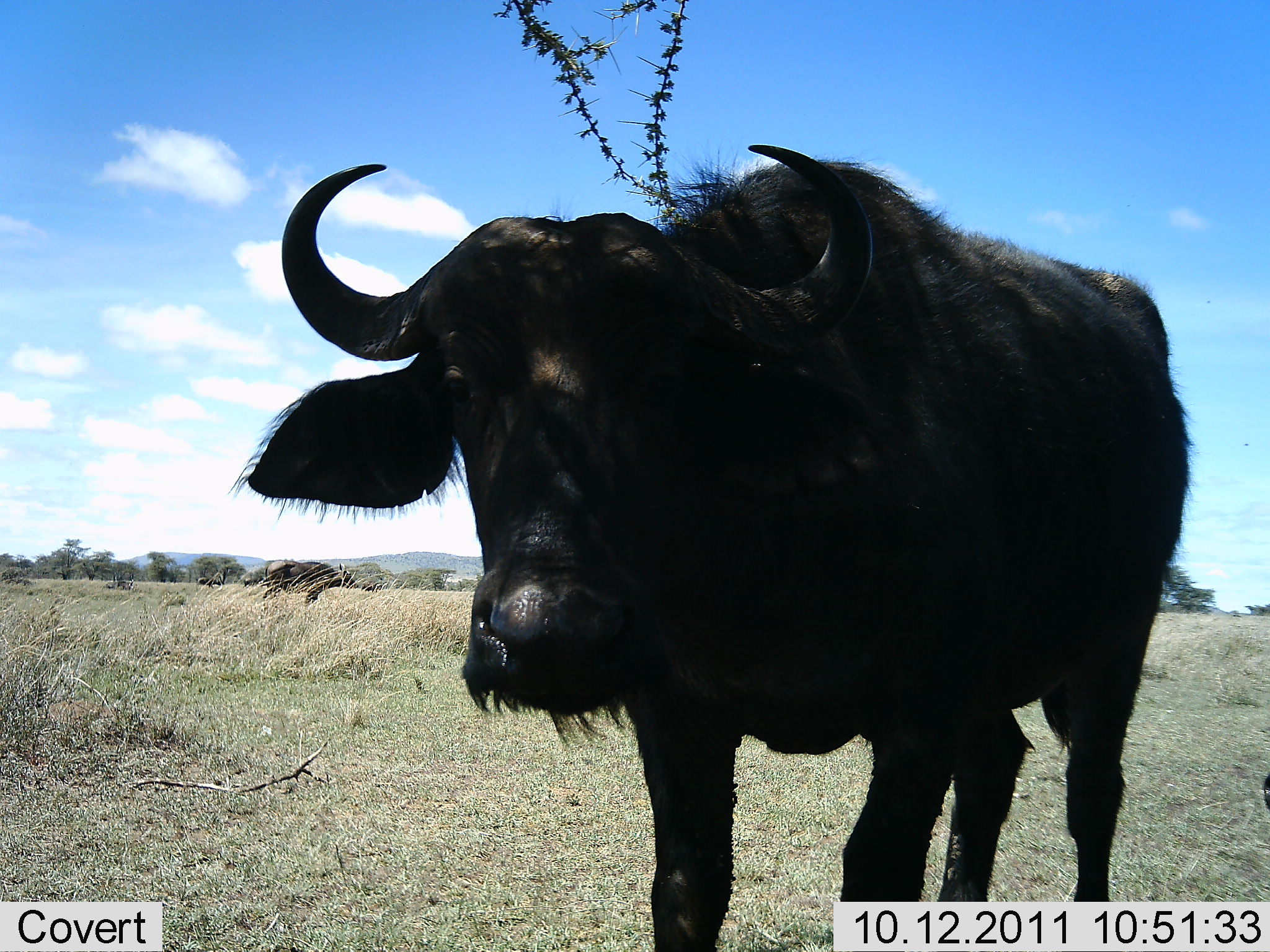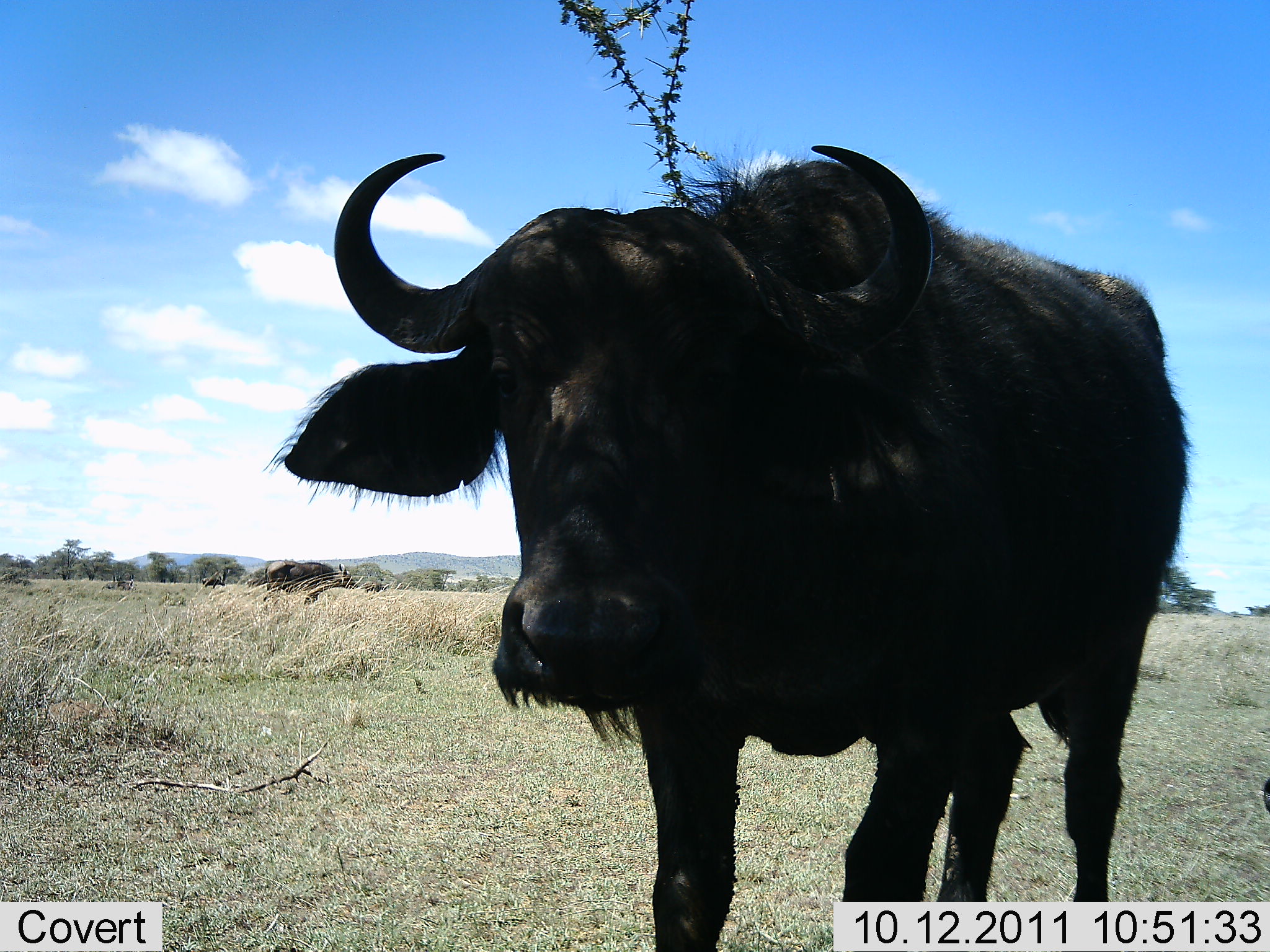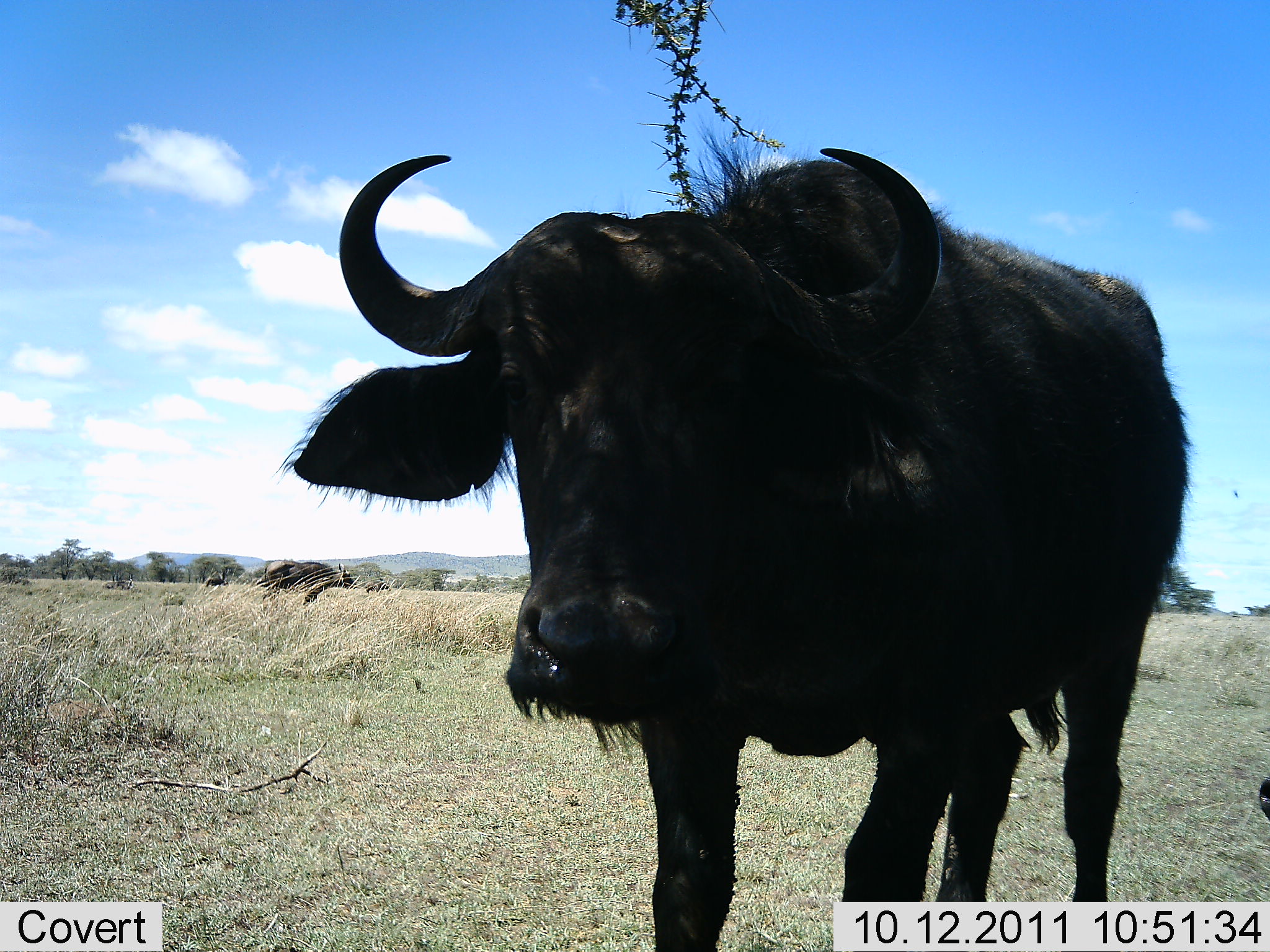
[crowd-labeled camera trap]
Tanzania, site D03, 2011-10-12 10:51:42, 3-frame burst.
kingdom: Animalia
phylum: Chordata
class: Mammalia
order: Artiodactyla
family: Bovidae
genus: Syncerus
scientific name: Syncerus caffer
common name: cape buffalo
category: buffalo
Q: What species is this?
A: Buffalo (cape buffalo) (Syncerus caffer).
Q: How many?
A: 1.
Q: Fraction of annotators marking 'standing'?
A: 100%.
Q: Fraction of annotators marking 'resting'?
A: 7%.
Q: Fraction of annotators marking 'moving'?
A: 13%.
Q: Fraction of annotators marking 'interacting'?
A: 13%.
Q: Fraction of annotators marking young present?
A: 7%.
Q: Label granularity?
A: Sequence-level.